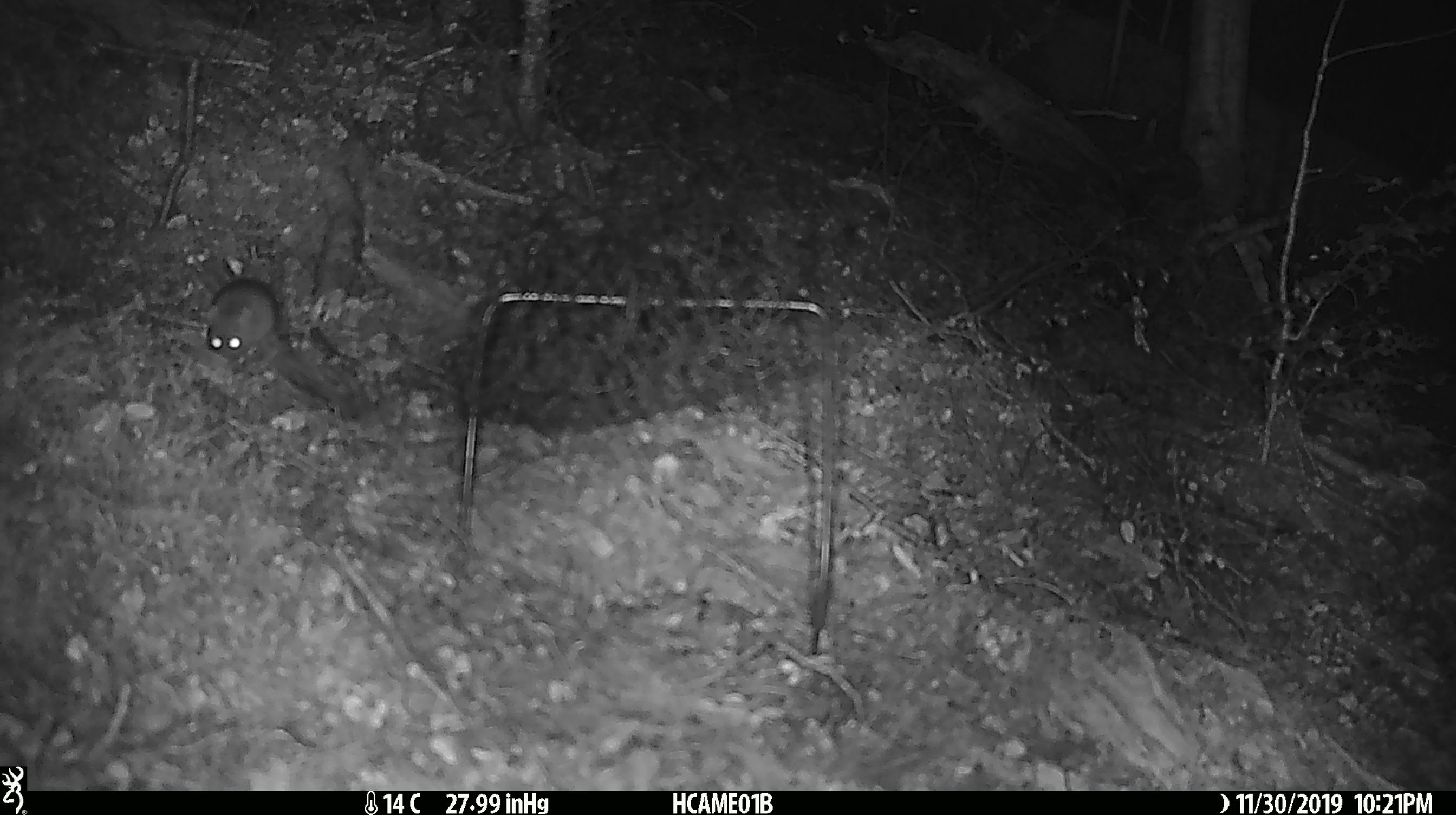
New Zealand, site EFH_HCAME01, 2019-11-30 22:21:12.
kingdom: Animalia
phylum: Chordata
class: Mammalia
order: Rodentia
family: Muridae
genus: Mus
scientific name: Mus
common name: mouse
Mouse (Mus).